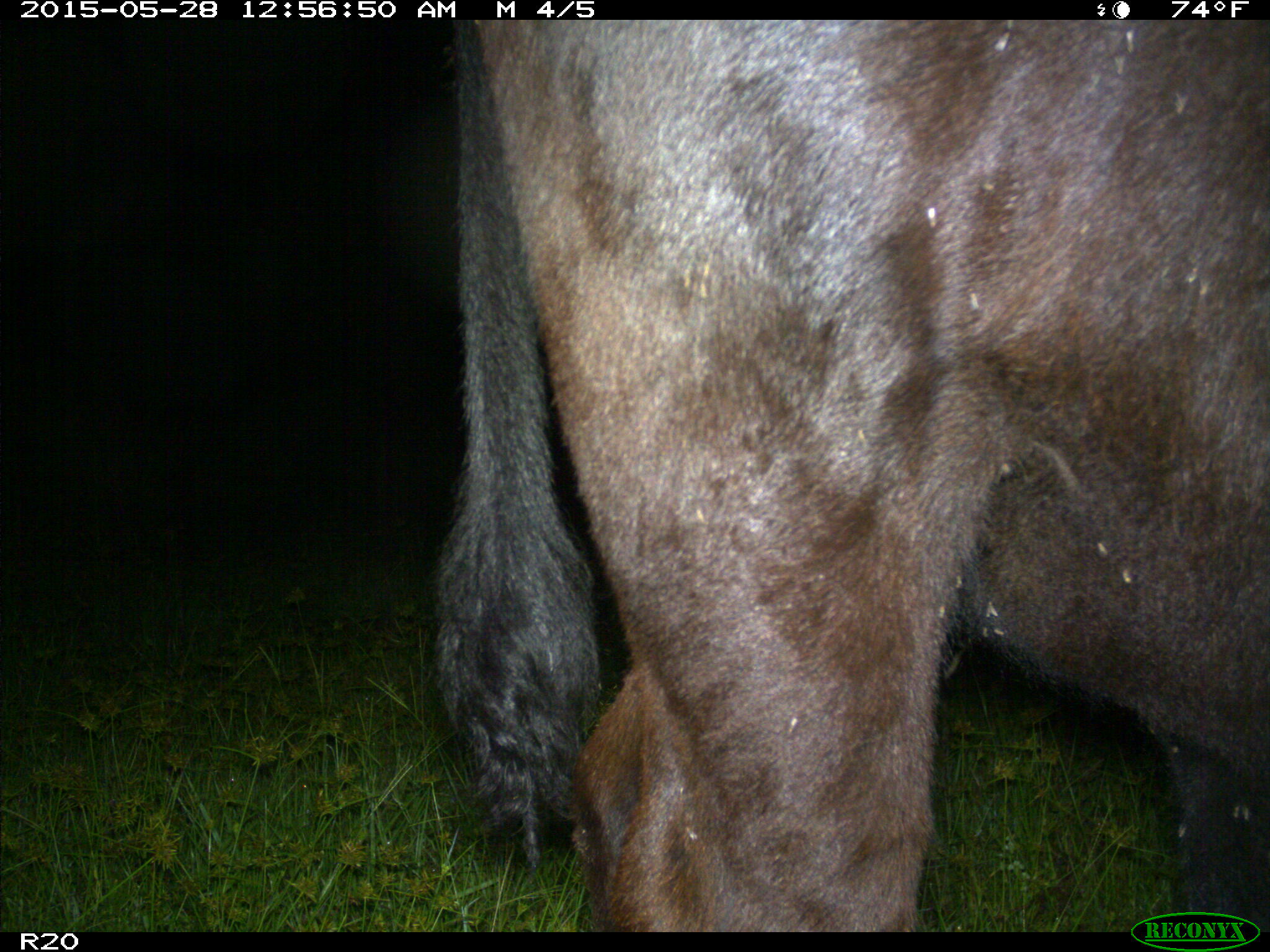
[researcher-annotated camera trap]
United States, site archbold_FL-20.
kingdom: Animalia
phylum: Chordata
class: Mammalia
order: Artiodactyla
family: Bovidae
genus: Bos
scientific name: Bos taurus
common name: domestic cow